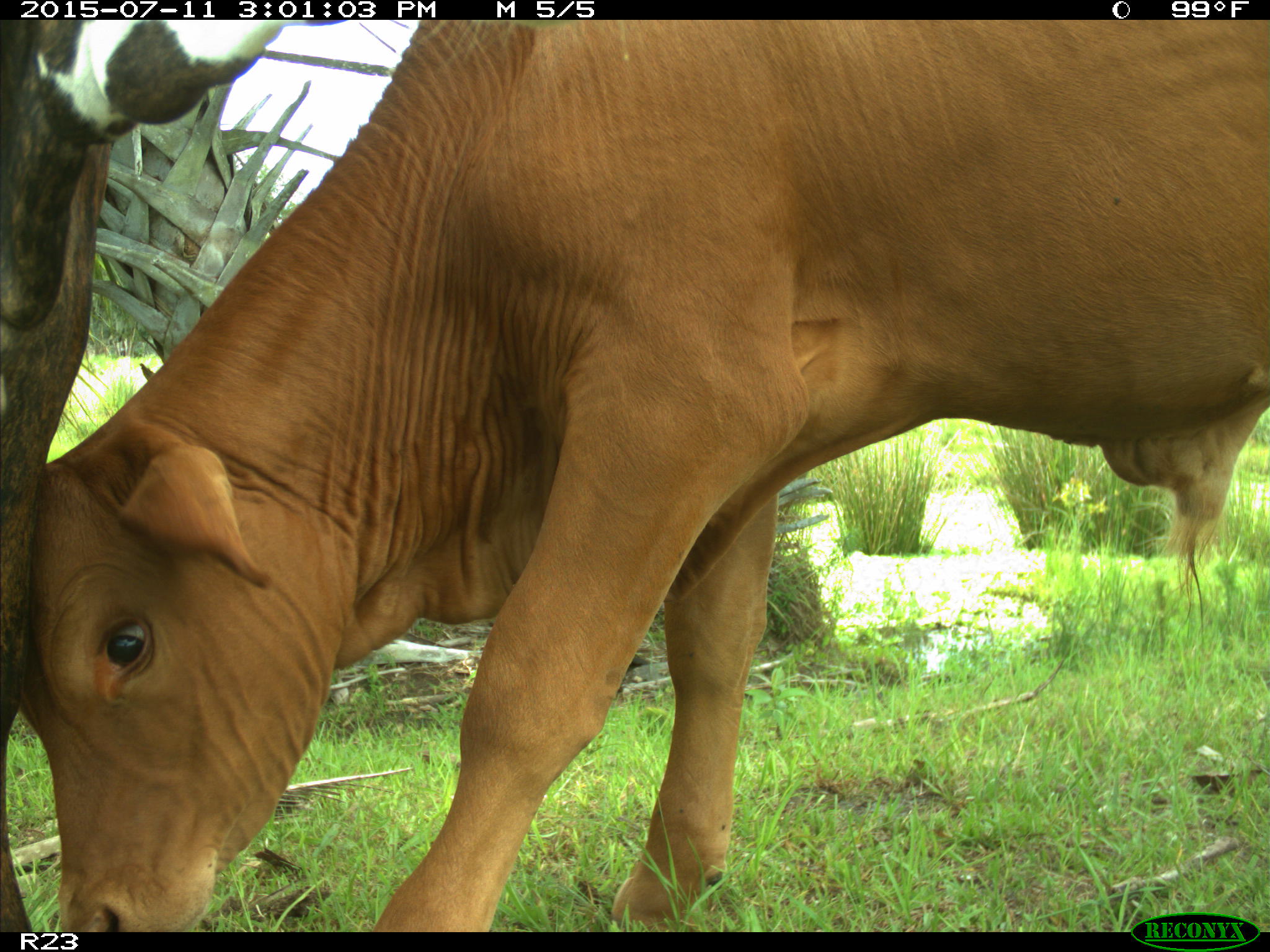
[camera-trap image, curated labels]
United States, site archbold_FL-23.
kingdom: Animalia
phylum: Chordata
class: Mammalia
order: Artiodactyla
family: Bovidae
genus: Bos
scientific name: Bos taurus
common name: domestic cow